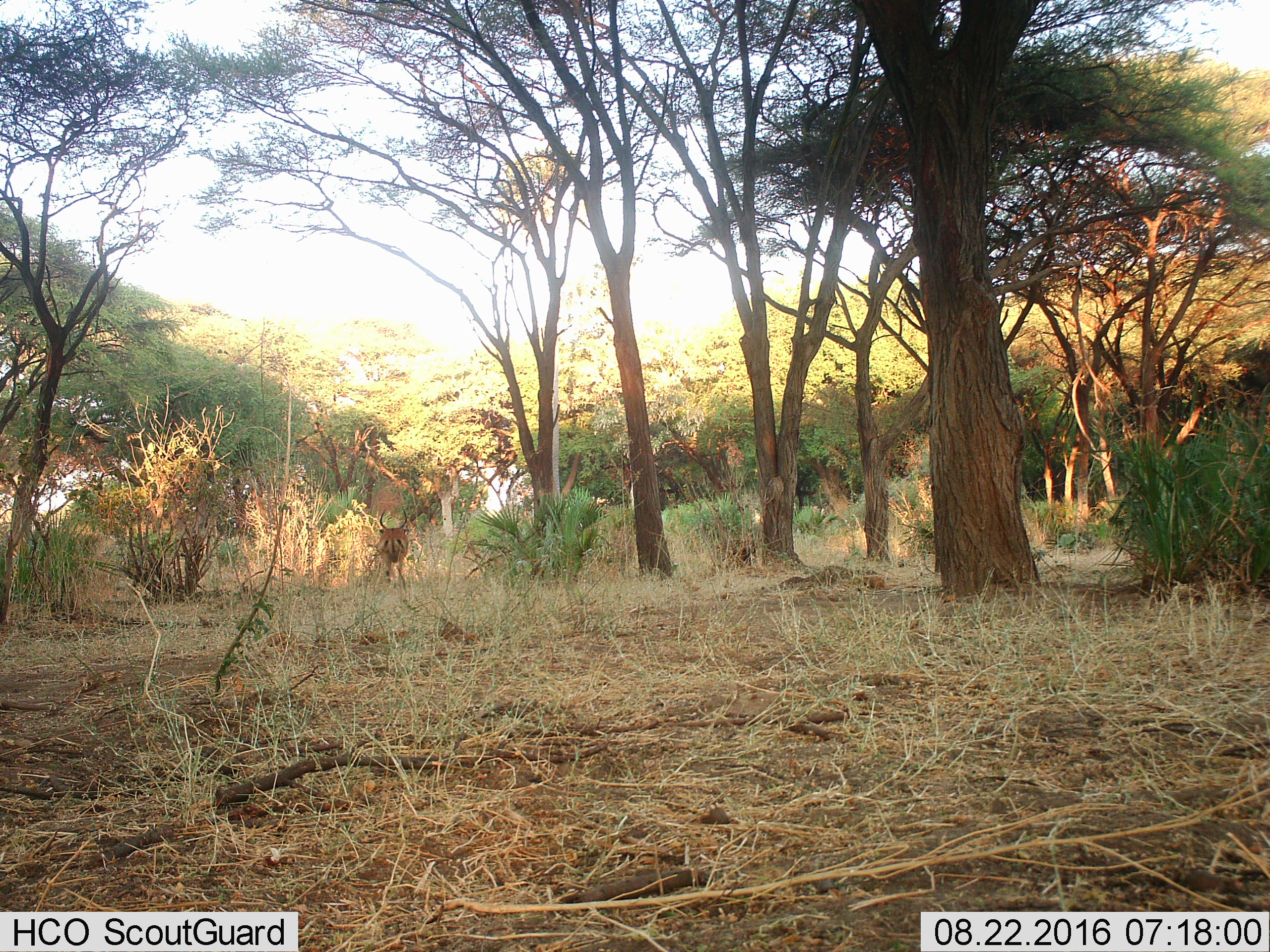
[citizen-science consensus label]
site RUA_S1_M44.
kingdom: Animalia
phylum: Chordata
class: Mammalia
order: Artiodactyla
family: Bovidae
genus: Aepyceros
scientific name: Aepyceros melampus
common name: impala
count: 1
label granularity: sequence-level